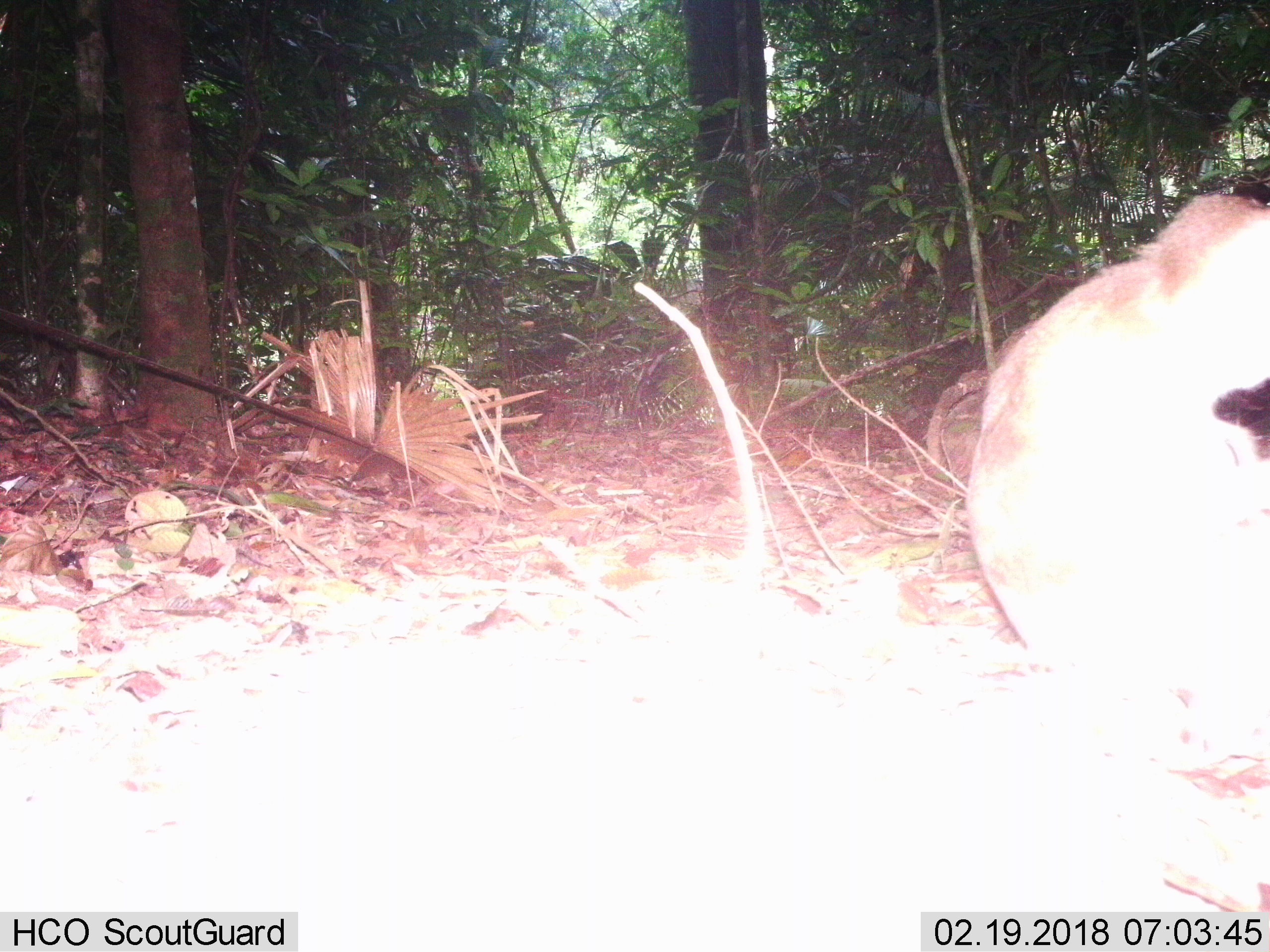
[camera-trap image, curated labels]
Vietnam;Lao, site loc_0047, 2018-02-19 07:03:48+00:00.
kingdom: Animalia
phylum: Chordata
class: Mammalia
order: Primates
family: Cercopithecidae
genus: Macaca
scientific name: Macaca nemestrina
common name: pig-tailed macaque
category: pig tailed macaque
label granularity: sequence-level